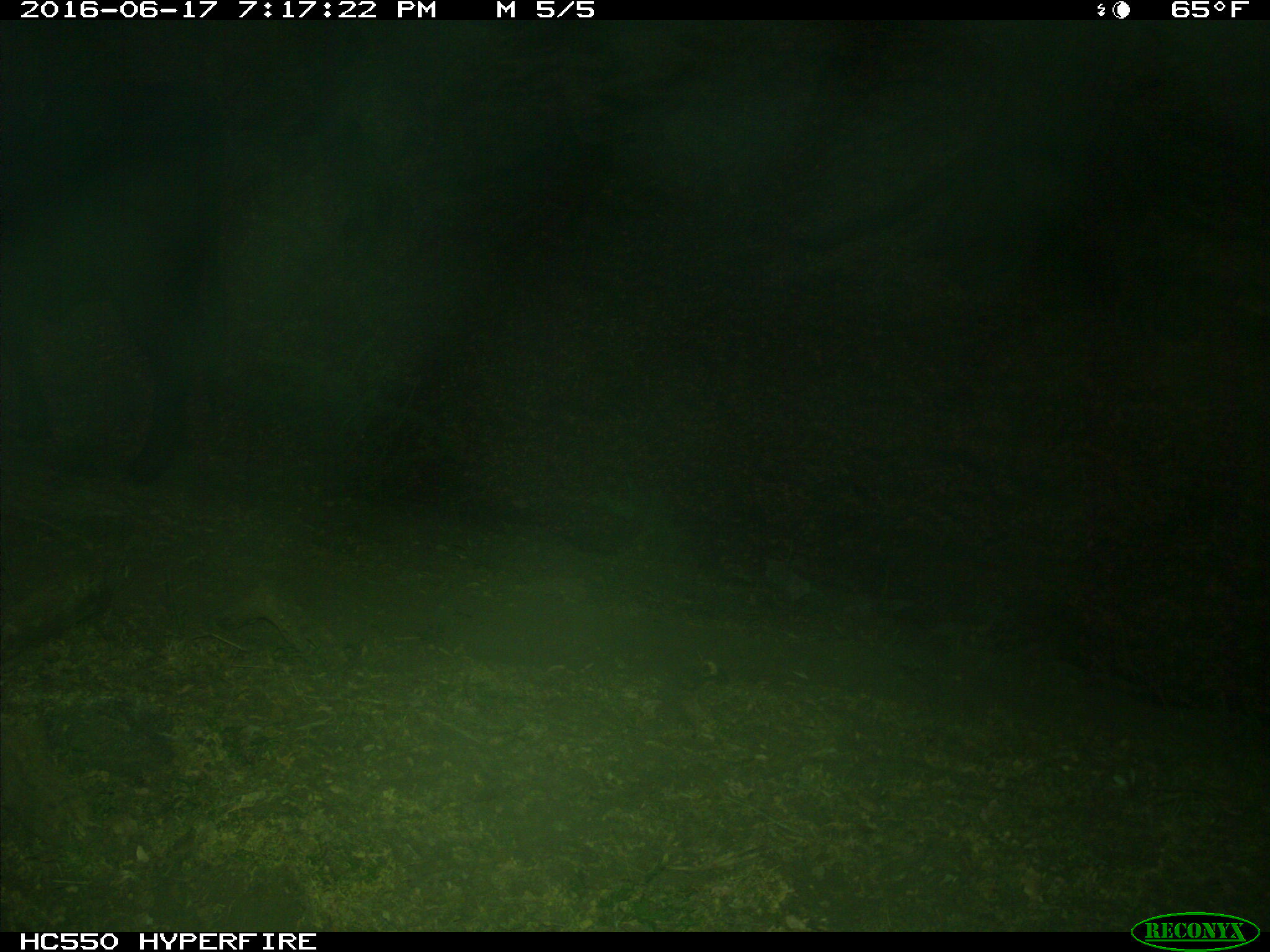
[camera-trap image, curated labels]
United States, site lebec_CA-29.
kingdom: Animalia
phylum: Chordata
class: Mammalia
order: Artiodactyla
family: Bovidae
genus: Bos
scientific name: Bos taurus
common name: domestic cow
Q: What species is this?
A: Bos taurus (domestic cow).